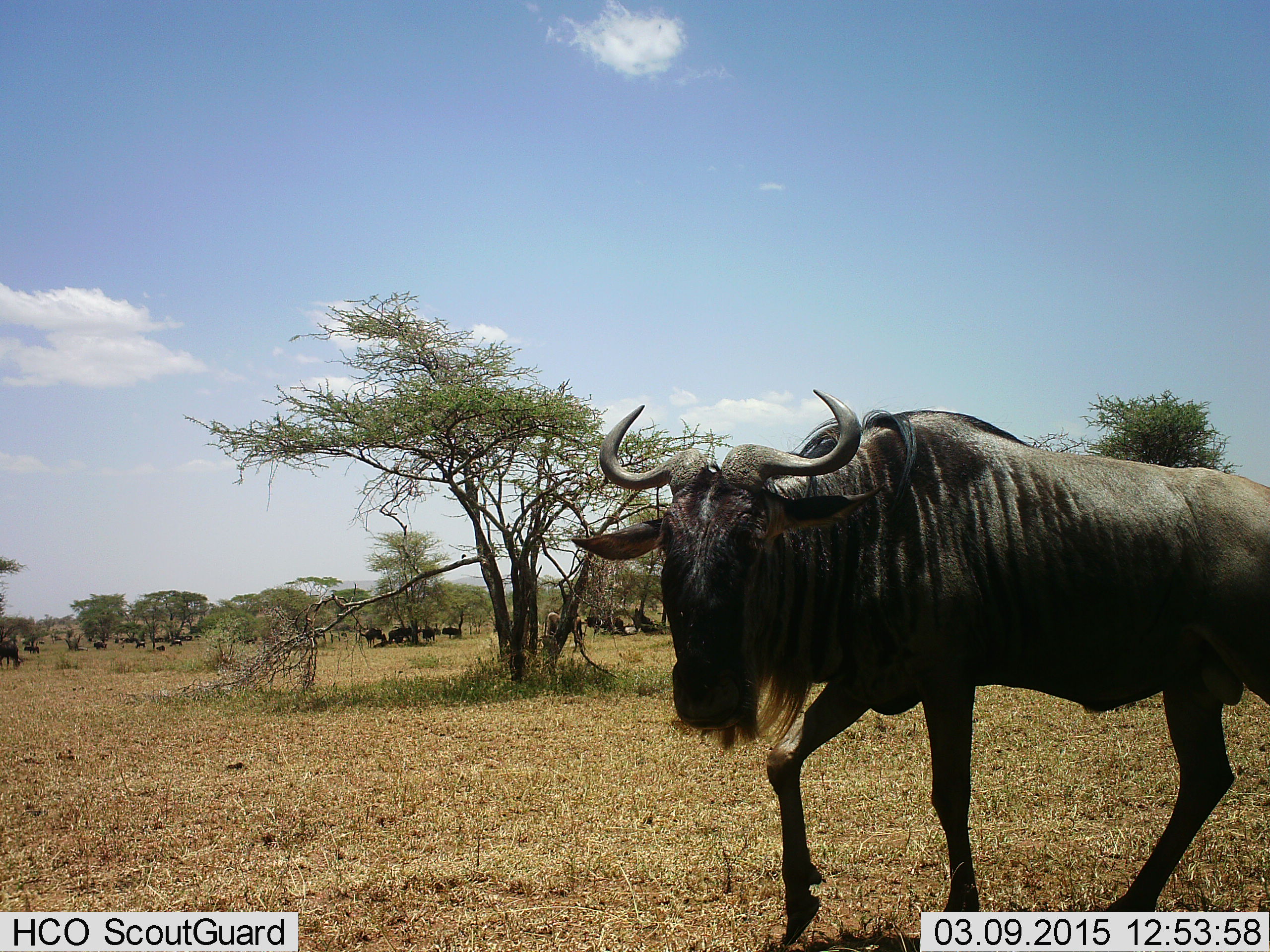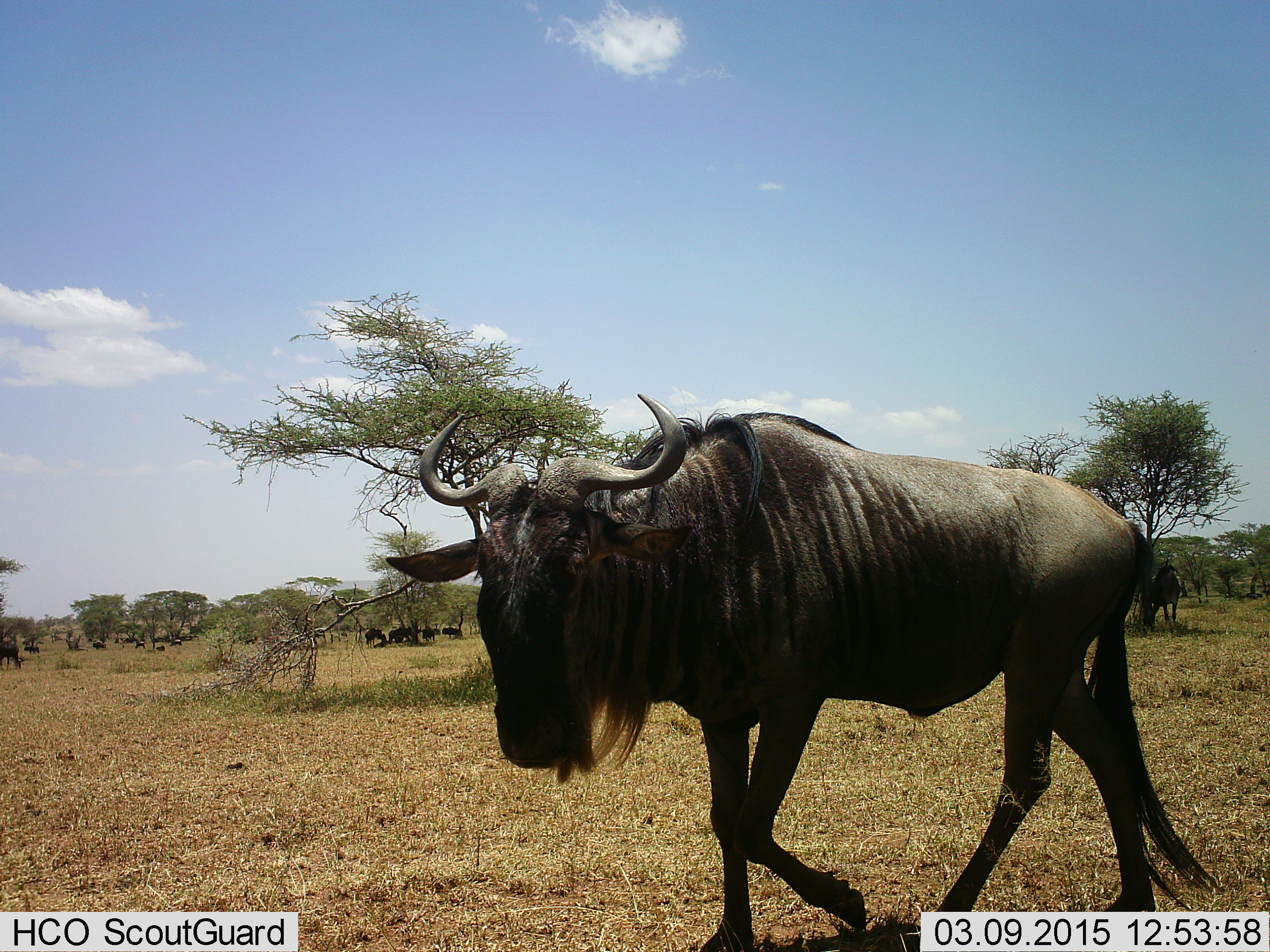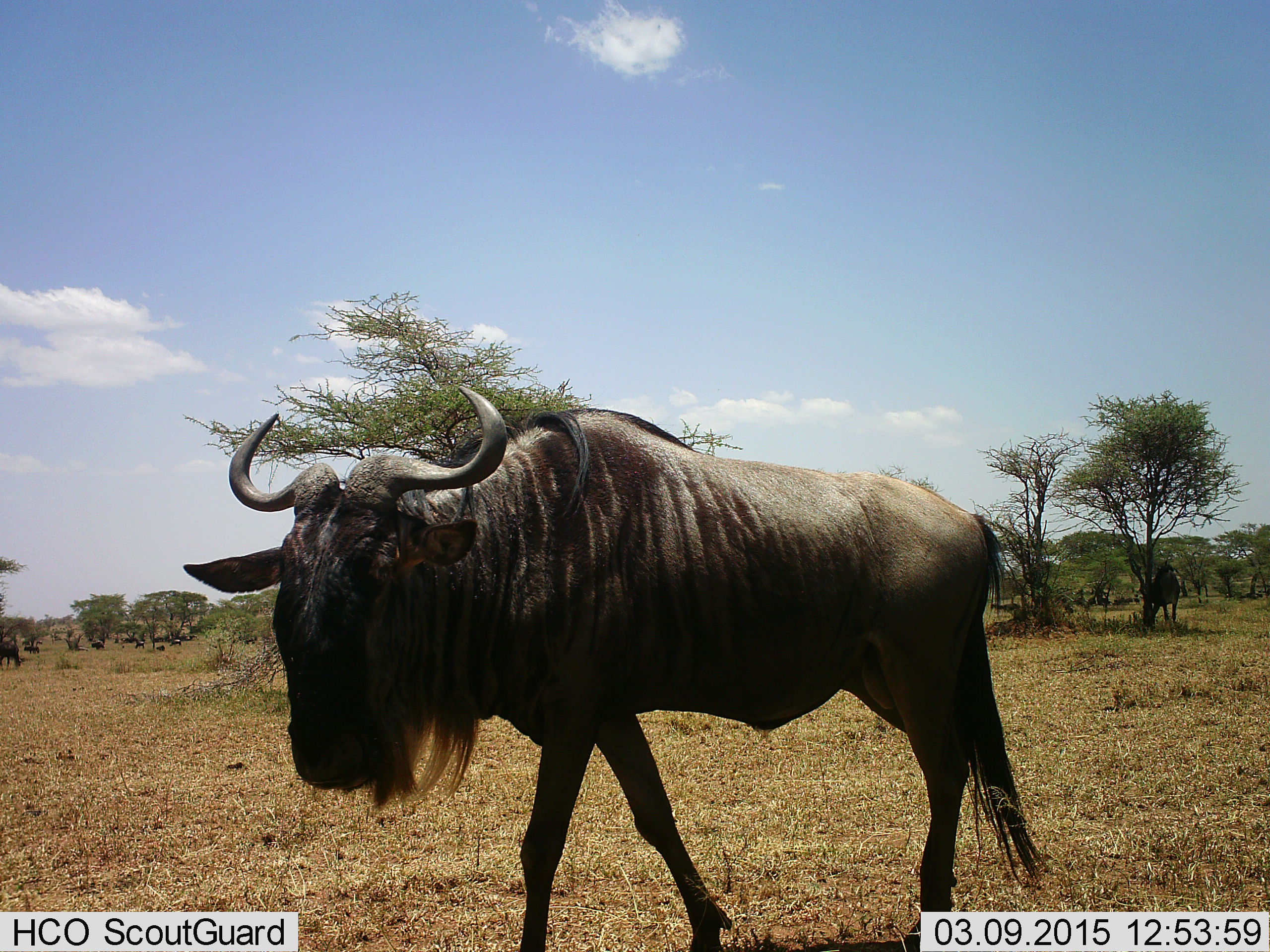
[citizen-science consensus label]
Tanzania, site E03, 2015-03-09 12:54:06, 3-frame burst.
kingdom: Animalia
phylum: Chordata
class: Mammalia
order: Artiodactyla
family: Bovidae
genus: Connochaetes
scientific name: Connochaetes taurinus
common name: blue wildebeest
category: wildebeest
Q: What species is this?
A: Wildebeest (blue wildebeest) (Connochaetes taurinus).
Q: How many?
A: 11-50.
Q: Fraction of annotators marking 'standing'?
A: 60%.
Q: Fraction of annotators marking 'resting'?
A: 30%.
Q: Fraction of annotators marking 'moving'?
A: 90%.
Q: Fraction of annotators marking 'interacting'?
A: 0%.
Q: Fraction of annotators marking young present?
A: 0%.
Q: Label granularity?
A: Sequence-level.